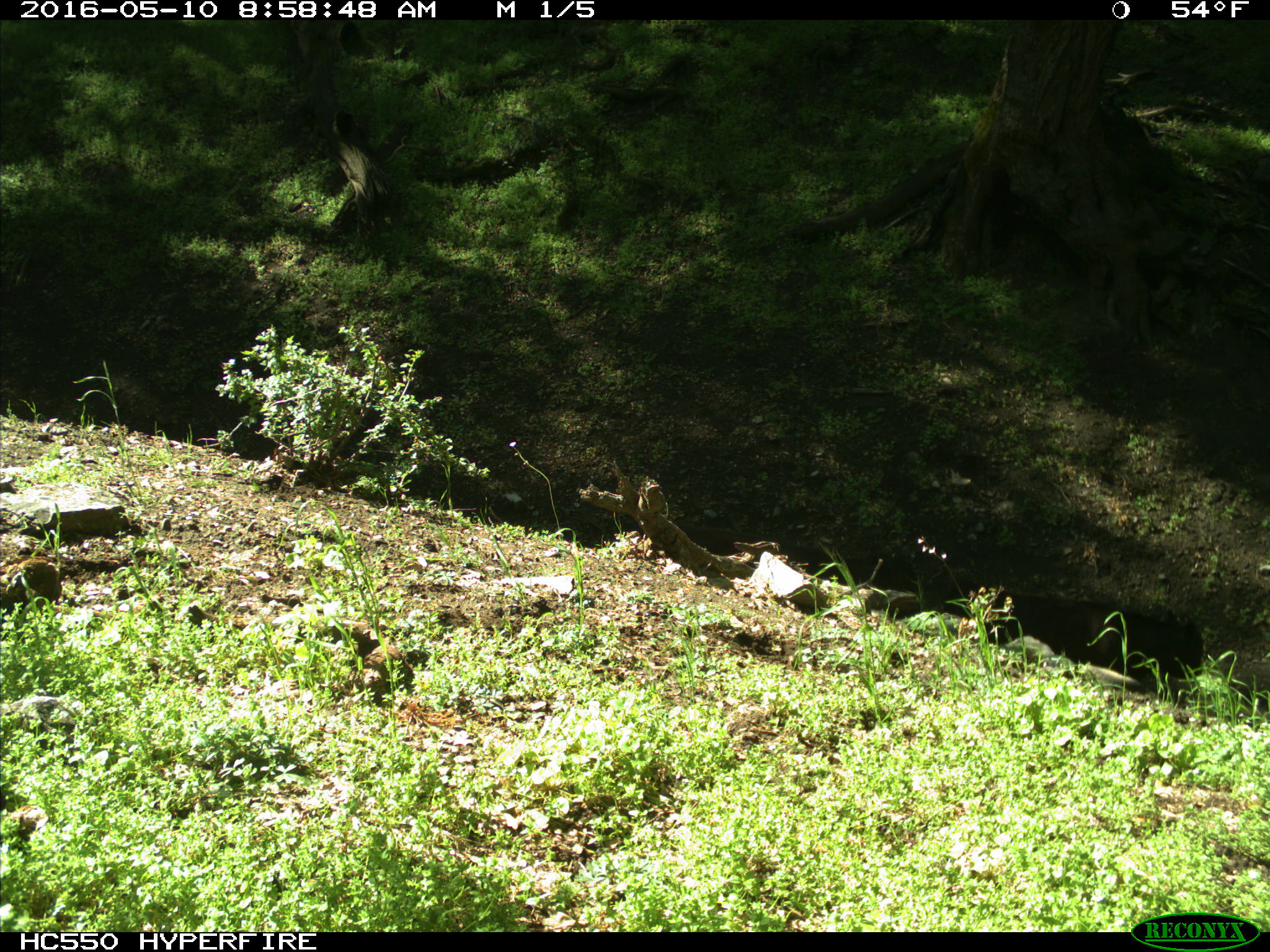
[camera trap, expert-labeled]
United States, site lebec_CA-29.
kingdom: Animalia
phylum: Chordata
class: Mammalia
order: Artiodactyla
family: Bovidae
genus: Bos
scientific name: Bos taurus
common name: domestic cow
Bos taurus (domestic cow).